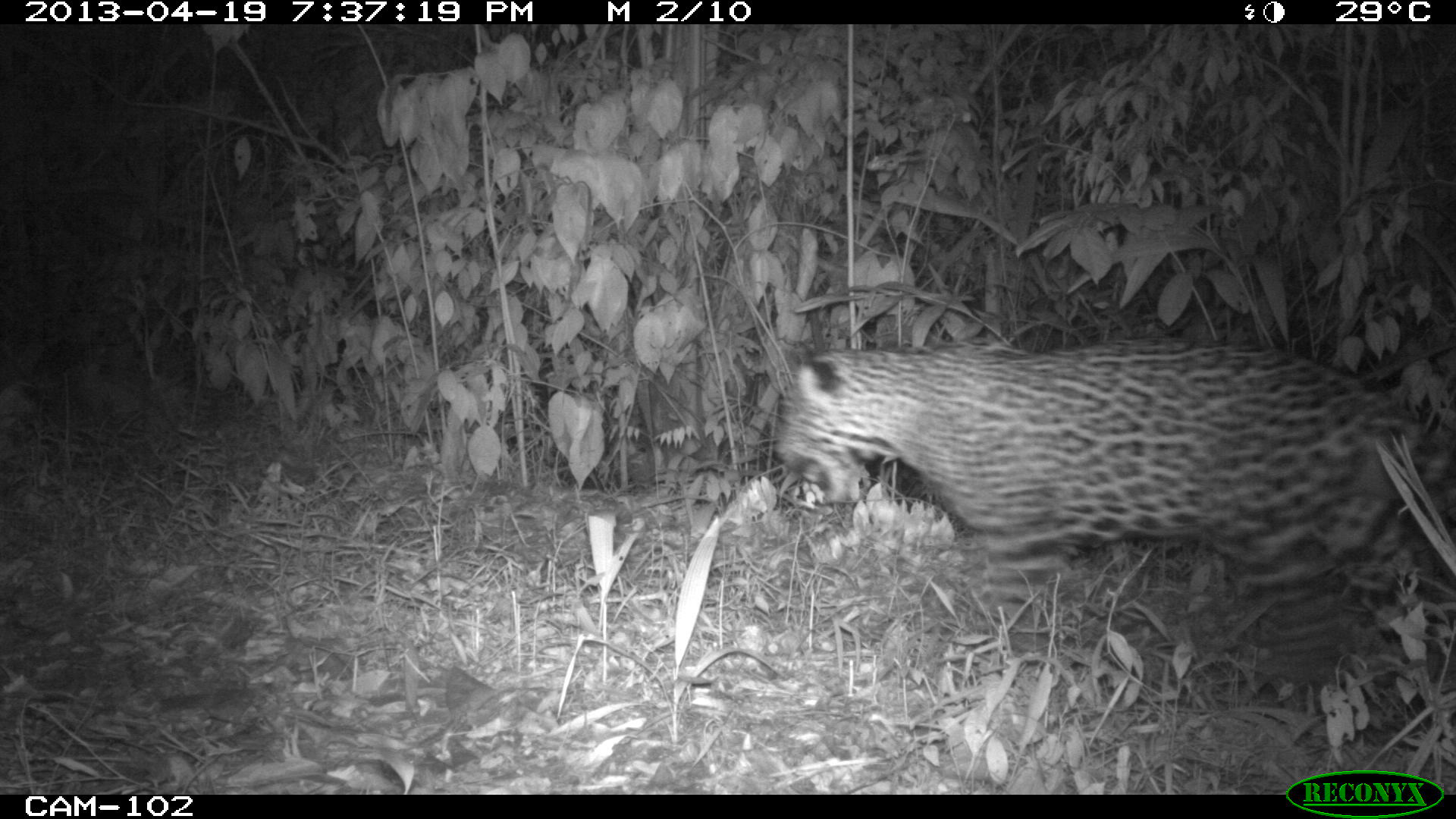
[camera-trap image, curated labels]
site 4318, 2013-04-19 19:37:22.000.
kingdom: Animalia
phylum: Chordata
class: Mammalia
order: Carnivora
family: Felidae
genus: Panthera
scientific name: Panthera onca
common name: jaguar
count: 1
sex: male